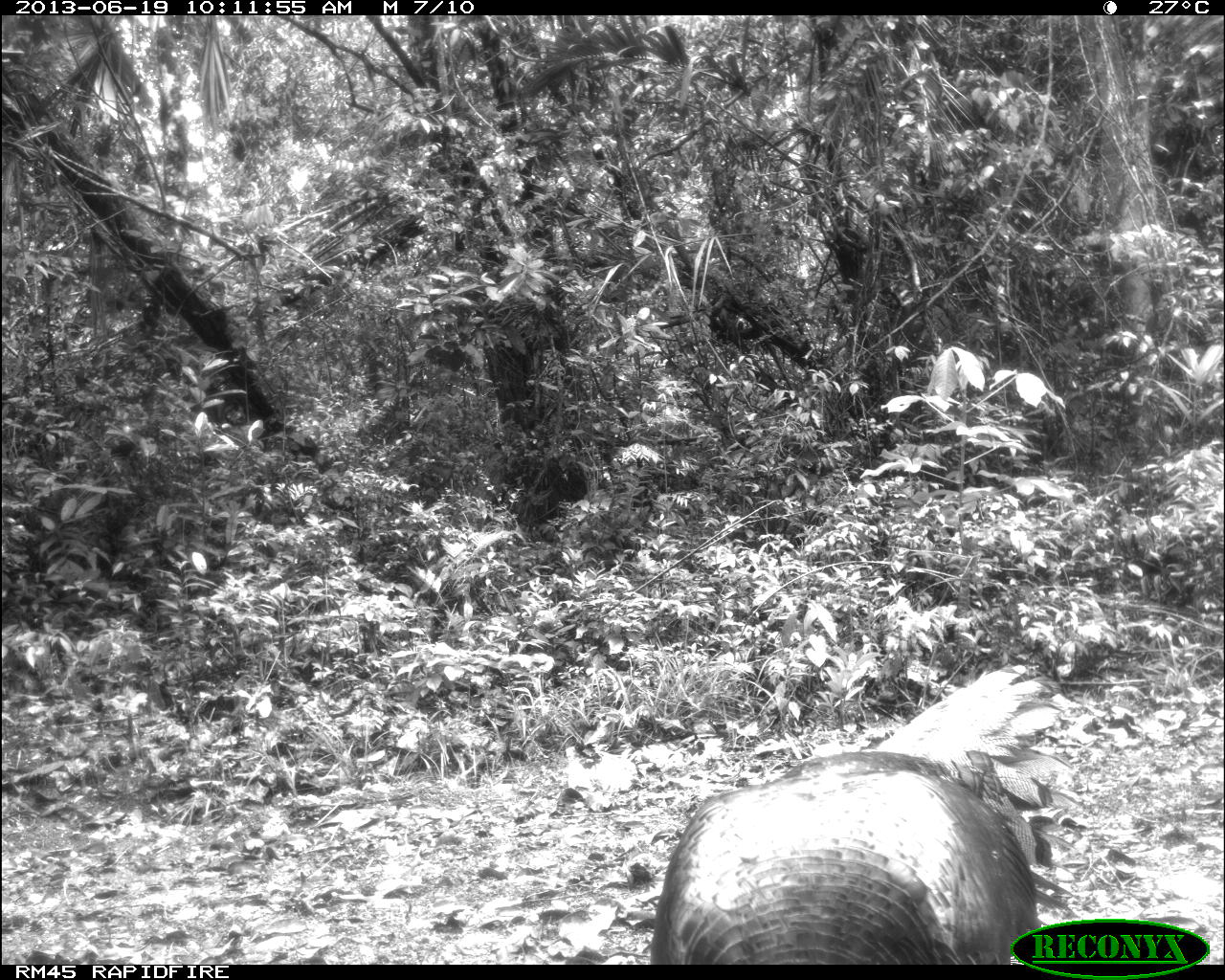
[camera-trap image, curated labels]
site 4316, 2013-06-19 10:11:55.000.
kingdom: Animalia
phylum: Chordata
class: Aves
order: Galliformes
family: Phasianidae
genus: Meleagris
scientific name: Meleagris ocellata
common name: ocellated turkey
Meleagris ocellata (ocellated turkey), count 1, sex male.